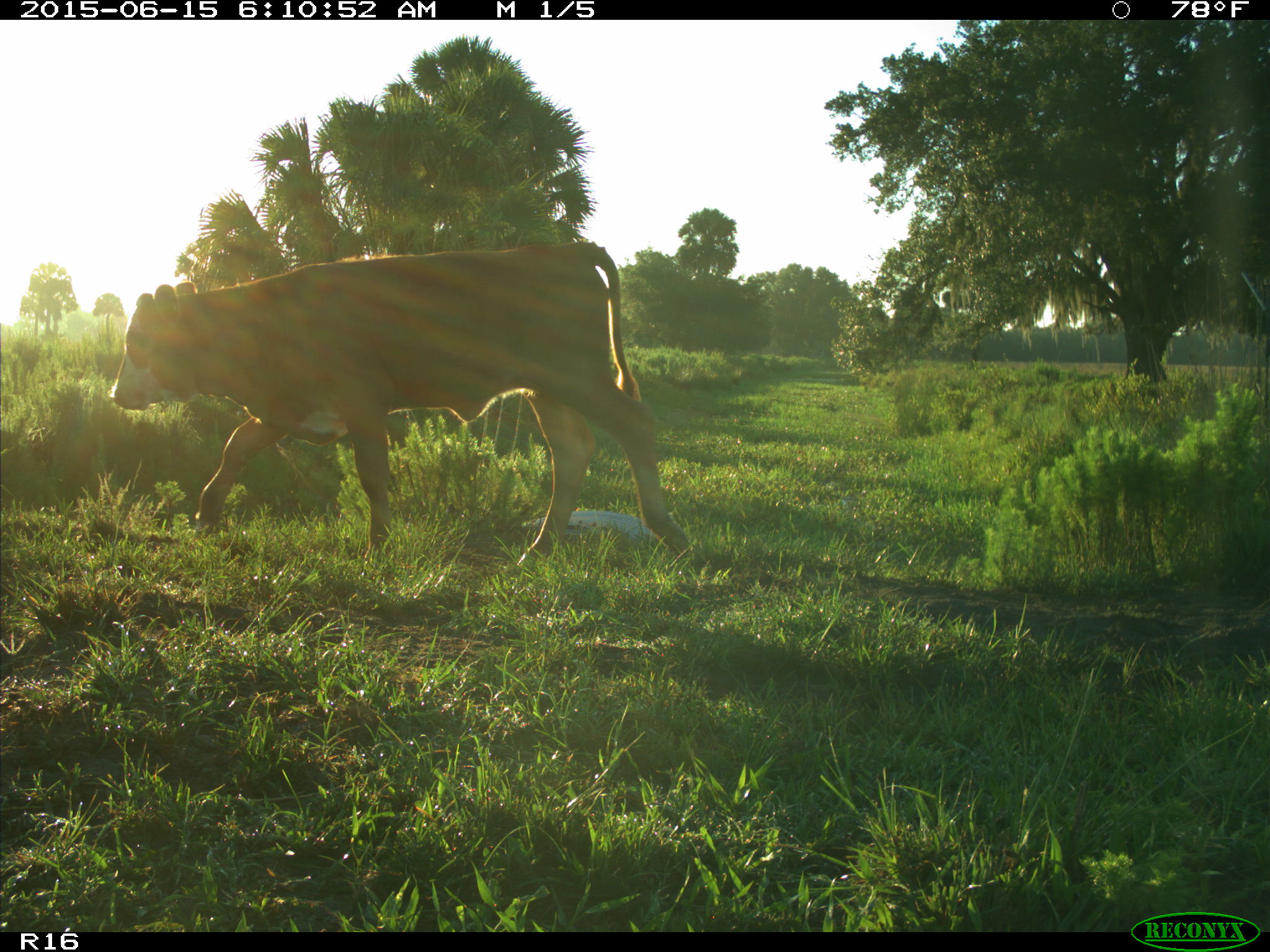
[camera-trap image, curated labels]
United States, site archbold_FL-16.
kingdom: Animalia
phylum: Chordata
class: Mammalia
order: Artiodactyla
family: Bovidae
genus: Bos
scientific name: Bos taurus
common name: domestic cow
Bos taurus (domestic cow).